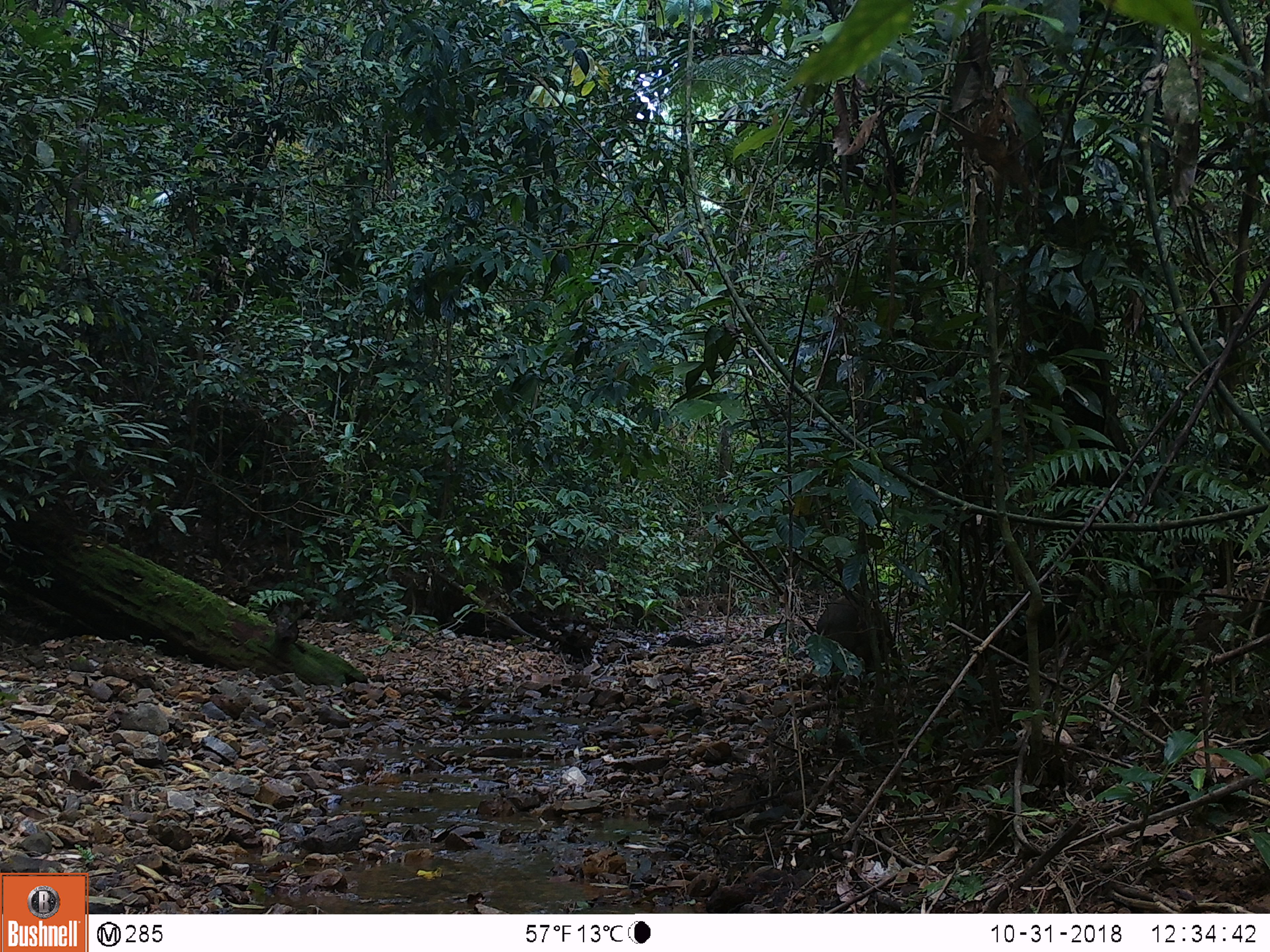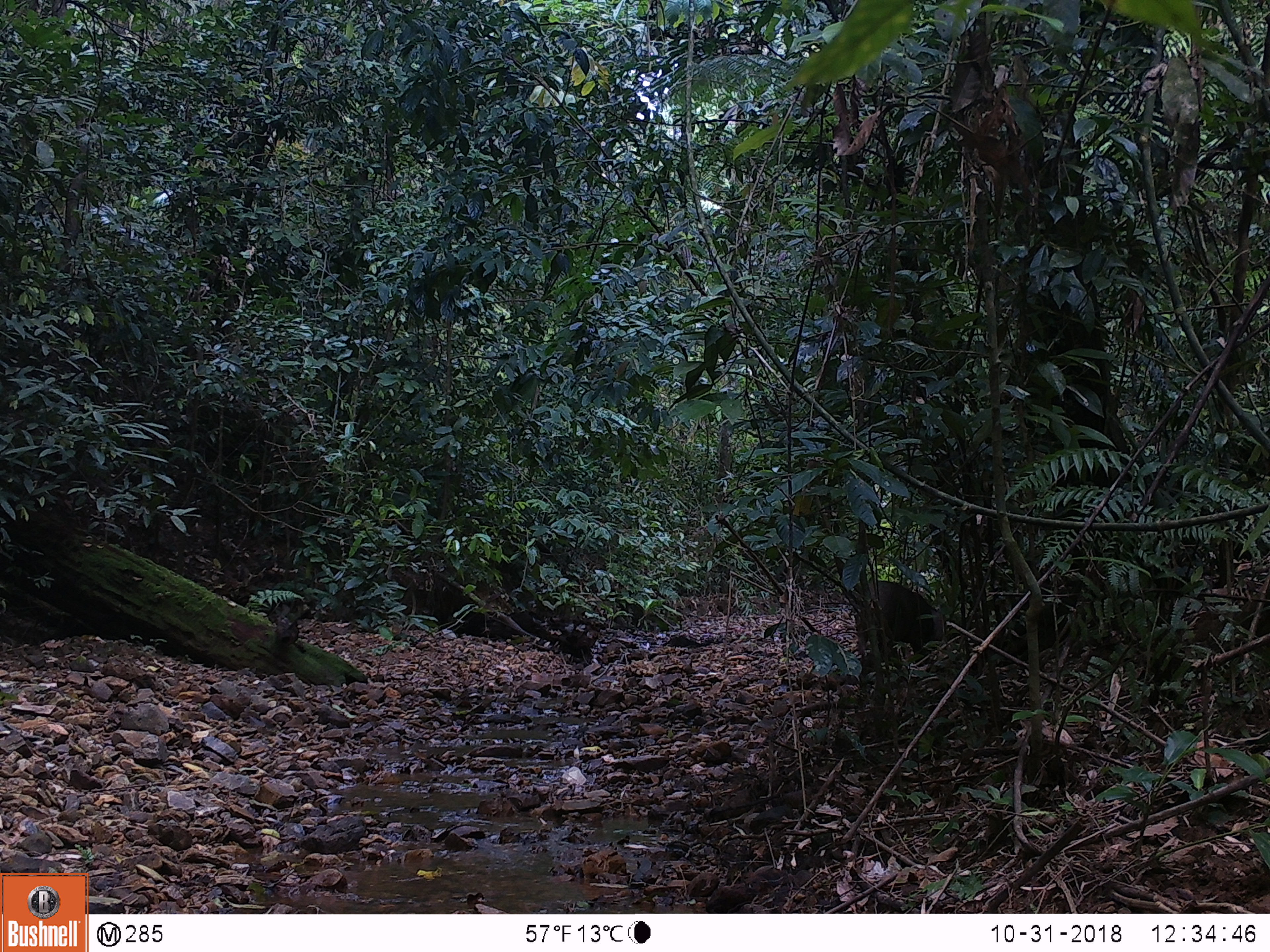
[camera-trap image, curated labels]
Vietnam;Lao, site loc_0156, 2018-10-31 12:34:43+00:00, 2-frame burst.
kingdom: Animalia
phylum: Chordata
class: Mammalia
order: Artiodactyla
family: Suidae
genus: Sus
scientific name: Sus scrofa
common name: eurasian wild pig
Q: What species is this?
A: Eurasian wild pig (Sus scrofa).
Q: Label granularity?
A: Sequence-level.